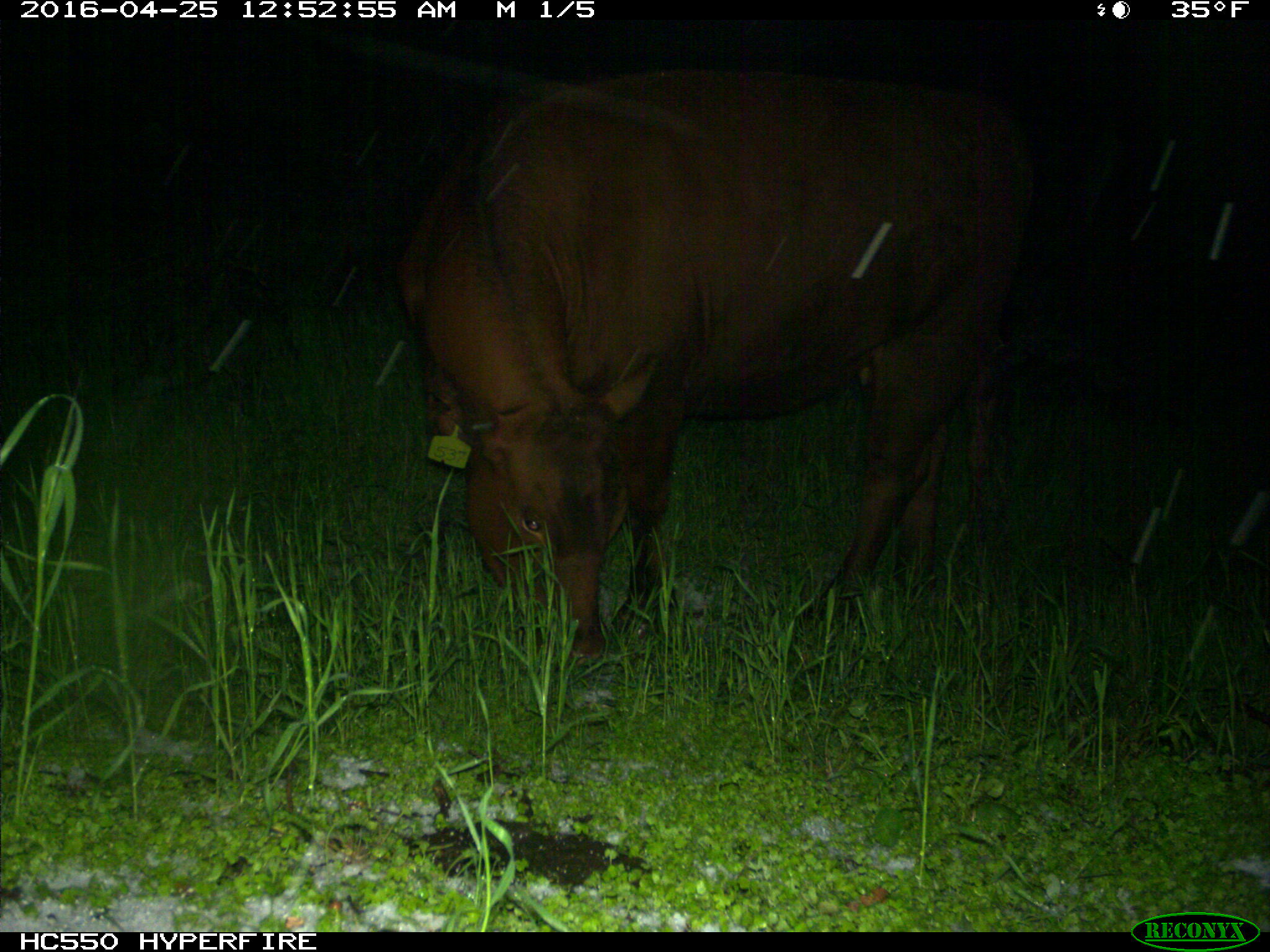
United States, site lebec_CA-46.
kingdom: Animalia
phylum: Chordata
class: Mammalia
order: Artiodactyla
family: Bovidae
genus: Bos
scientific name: Bos taurus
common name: domestic cow